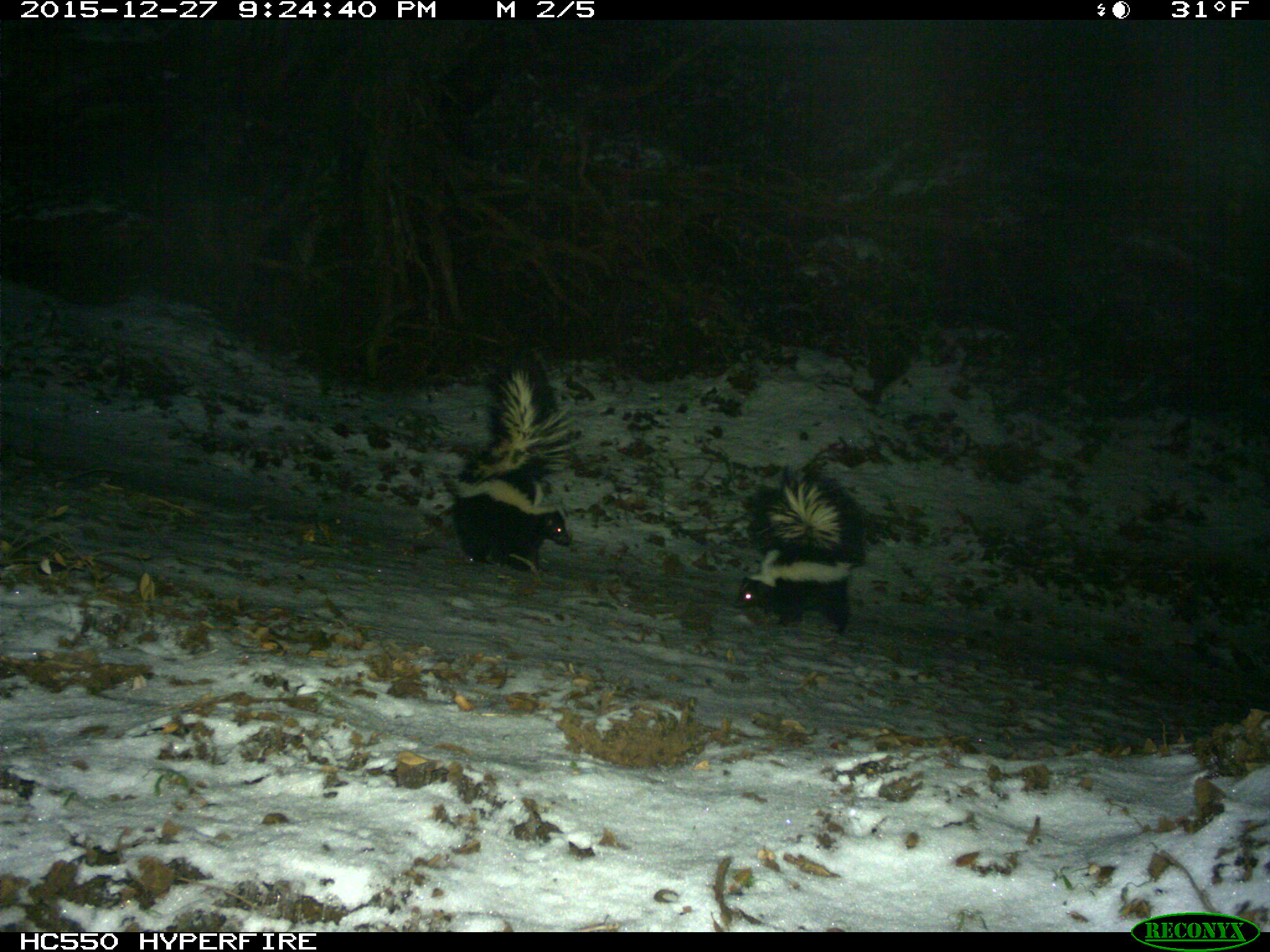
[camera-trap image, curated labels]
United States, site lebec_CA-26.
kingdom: Animalia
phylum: Chordata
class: Mammalia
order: Carnivora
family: Mephitidae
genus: Mephitis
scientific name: Mephitis mephitis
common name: striped skunk